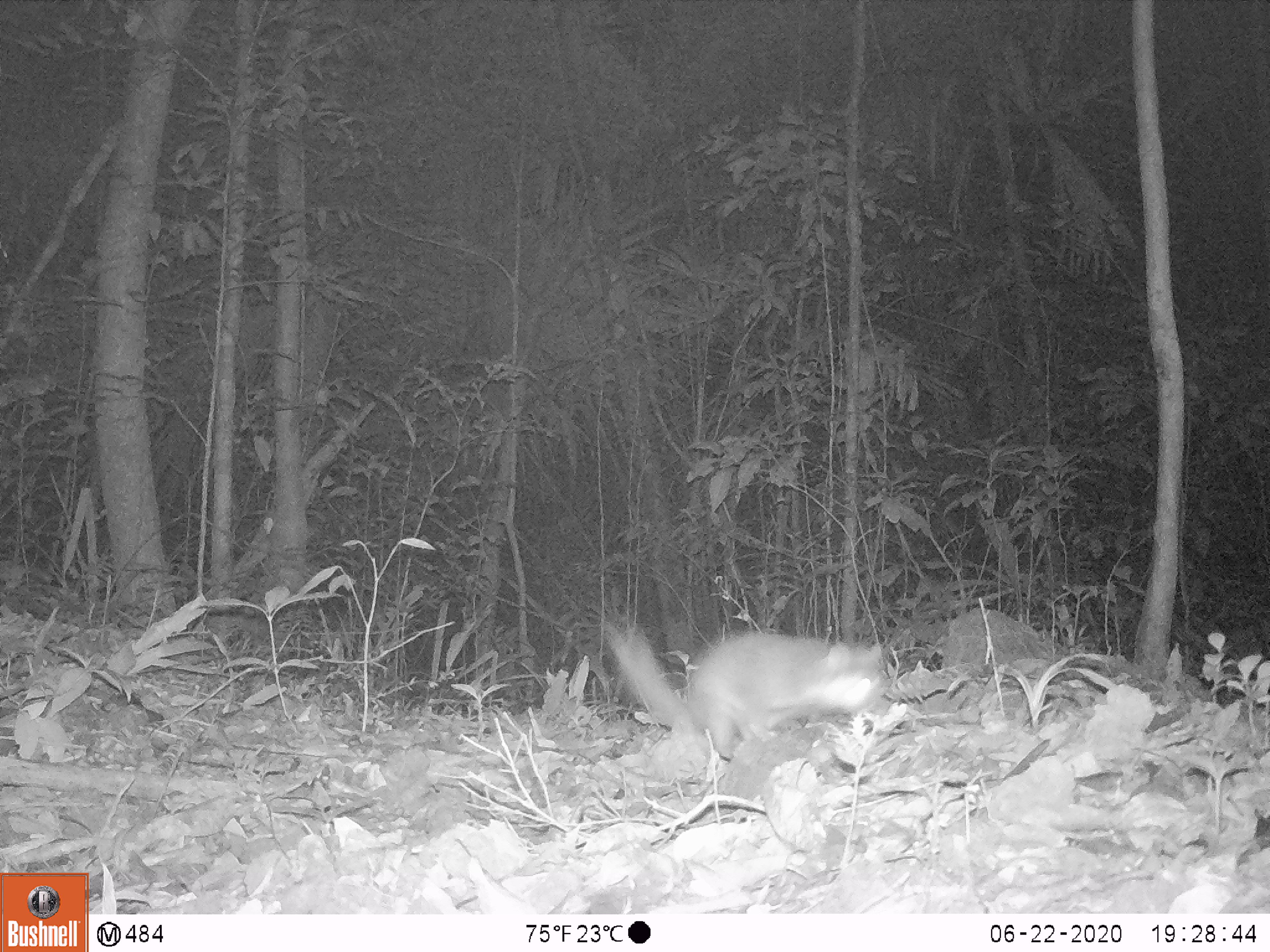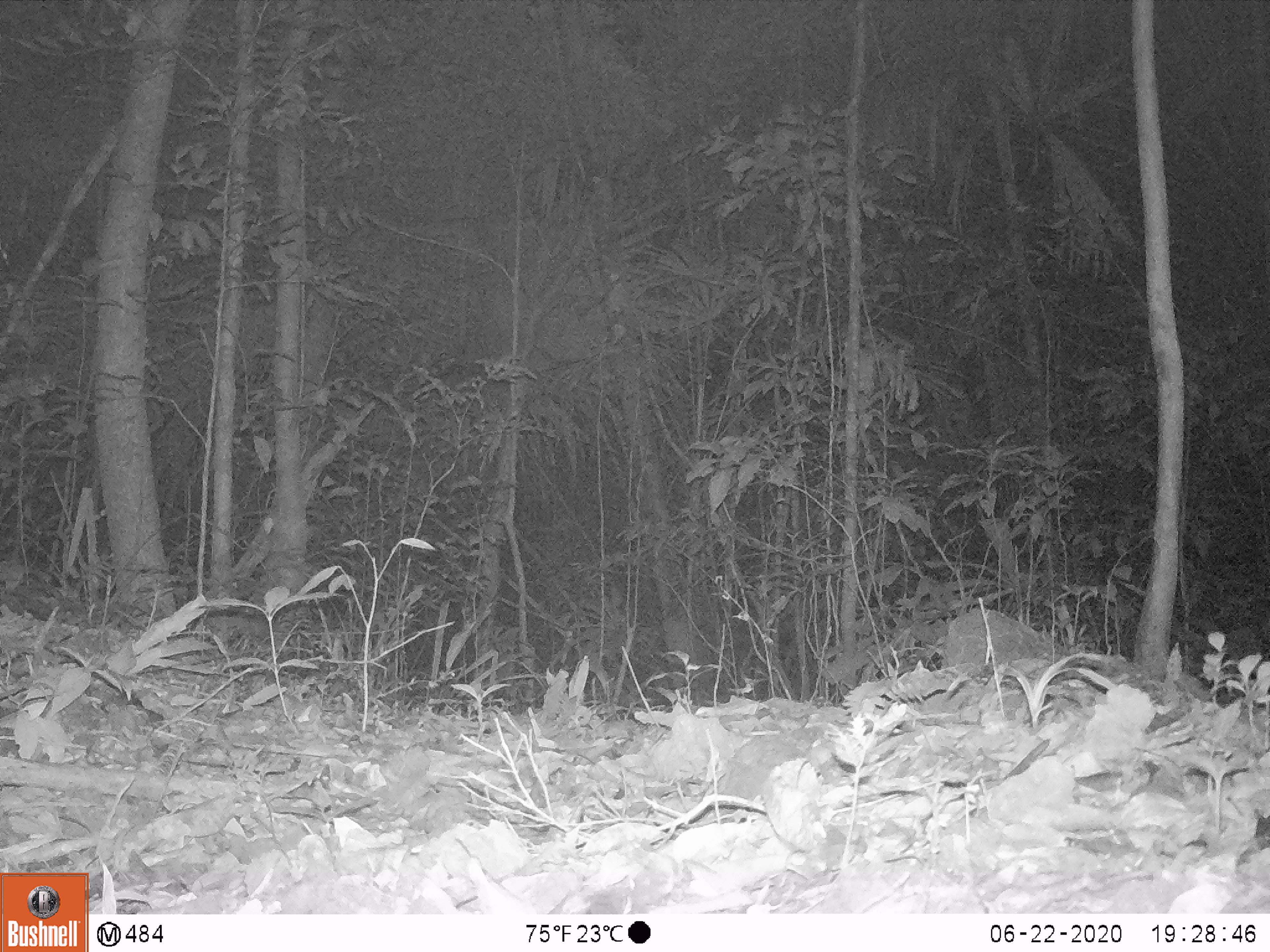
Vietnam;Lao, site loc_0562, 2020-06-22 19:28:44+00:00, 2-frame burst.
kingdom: Animalia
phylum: Chordata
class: Mammalia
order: Carnivora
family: Mustelidae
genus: Melogale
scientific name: Melogale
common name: ferret badger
Ferret badger (Melogale). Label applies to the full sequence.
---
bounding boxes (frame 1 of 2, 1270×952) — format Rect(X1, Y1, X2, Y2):
ferret badger: Rect(604, 622, 890, 761)